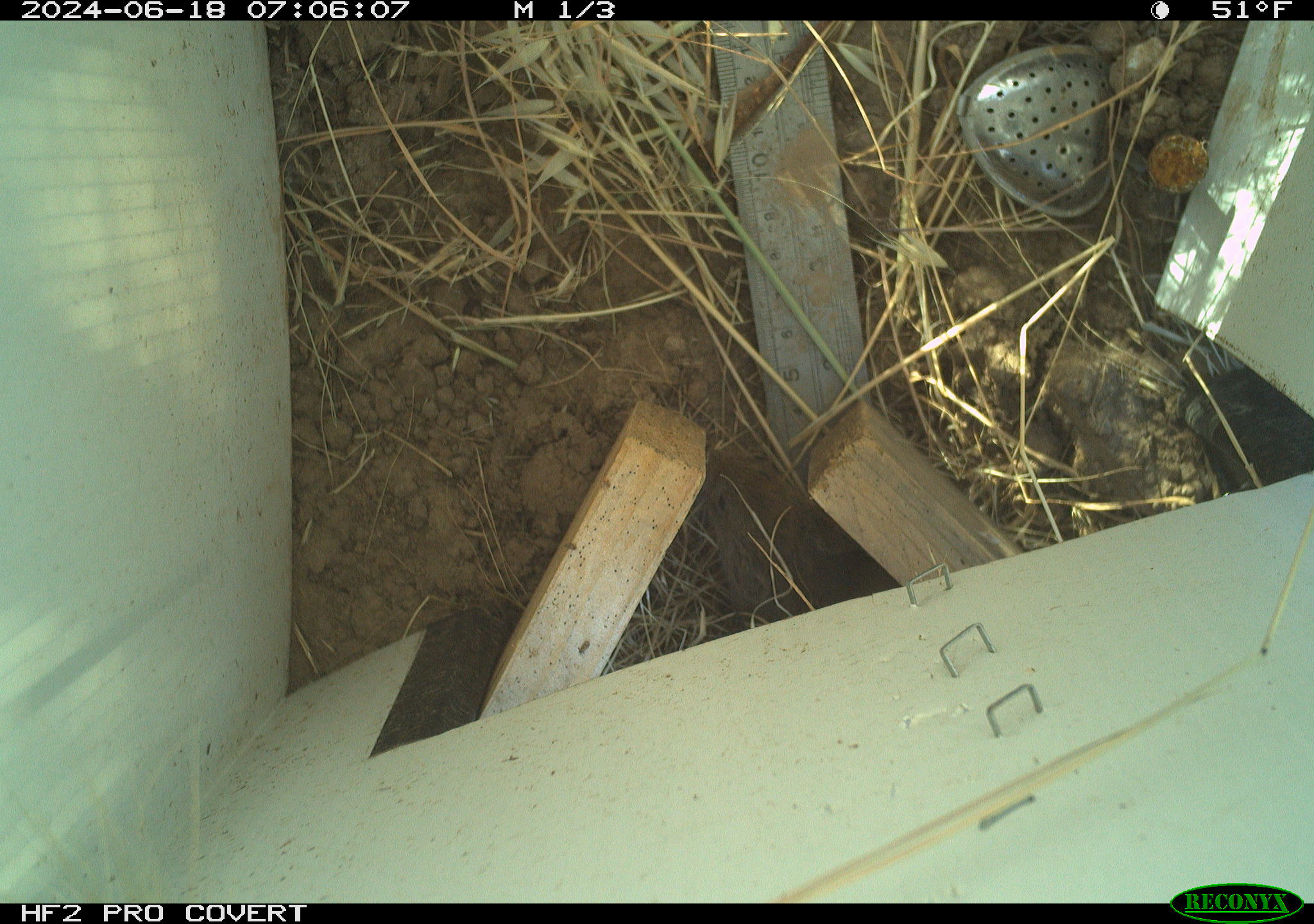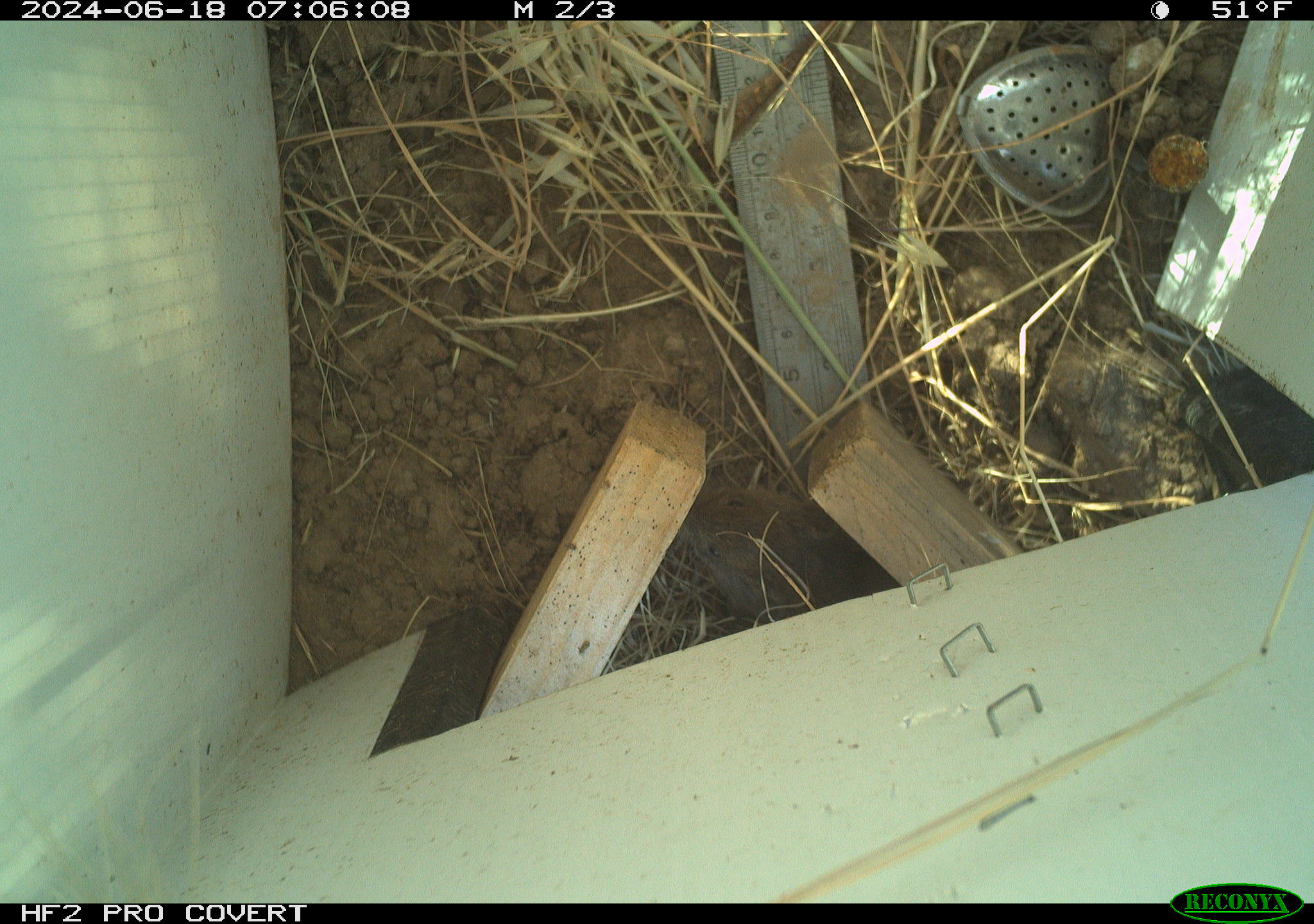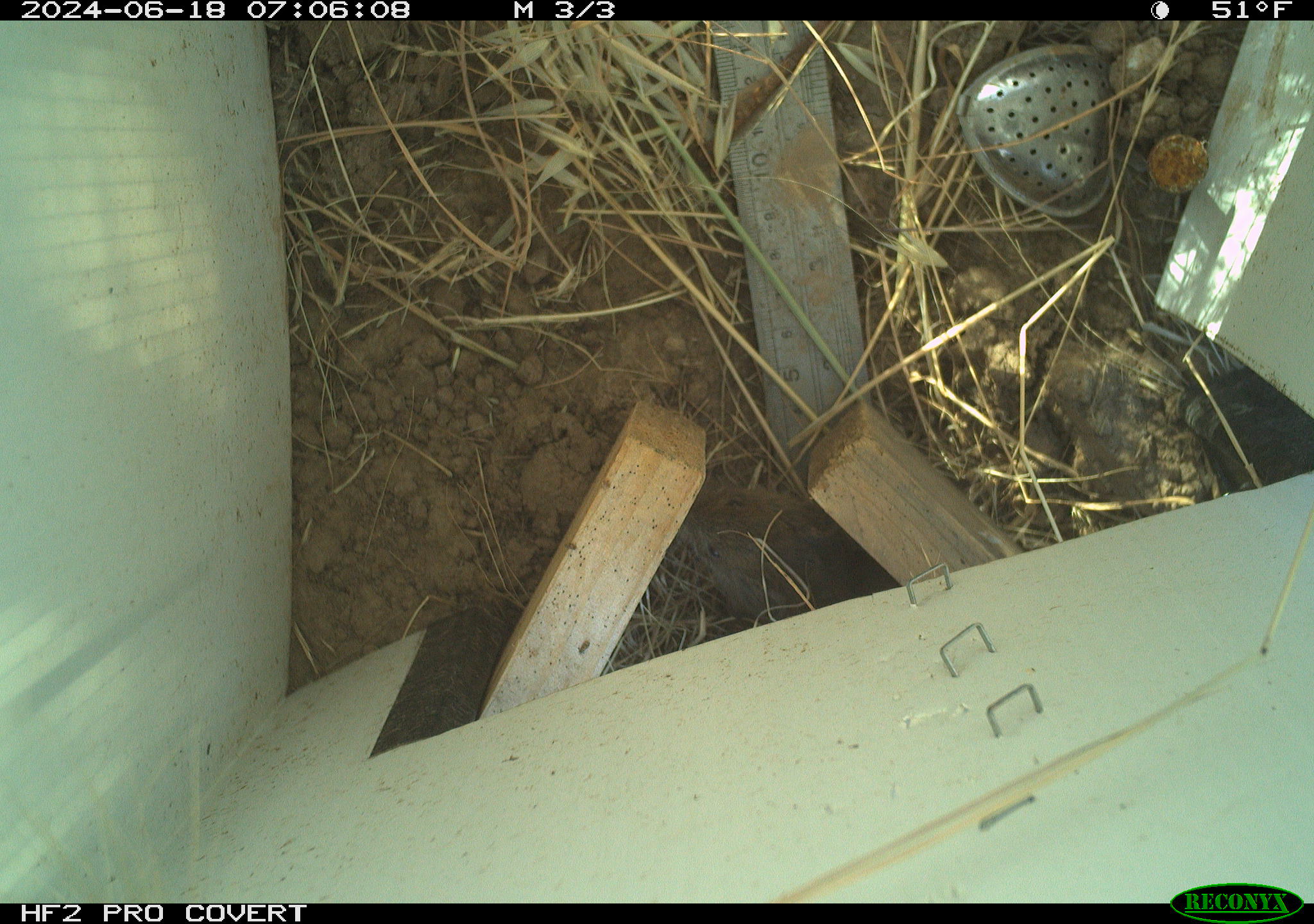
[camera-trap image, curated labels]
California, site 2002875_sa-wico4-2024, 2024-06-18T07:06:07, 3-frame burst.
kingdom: Animalia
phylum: Chordata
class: Mammalia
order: Rodentia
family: Cricetidae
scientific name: Arvicolinae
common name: voles, lemmings, and muskrats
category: arvicolinae subfamily